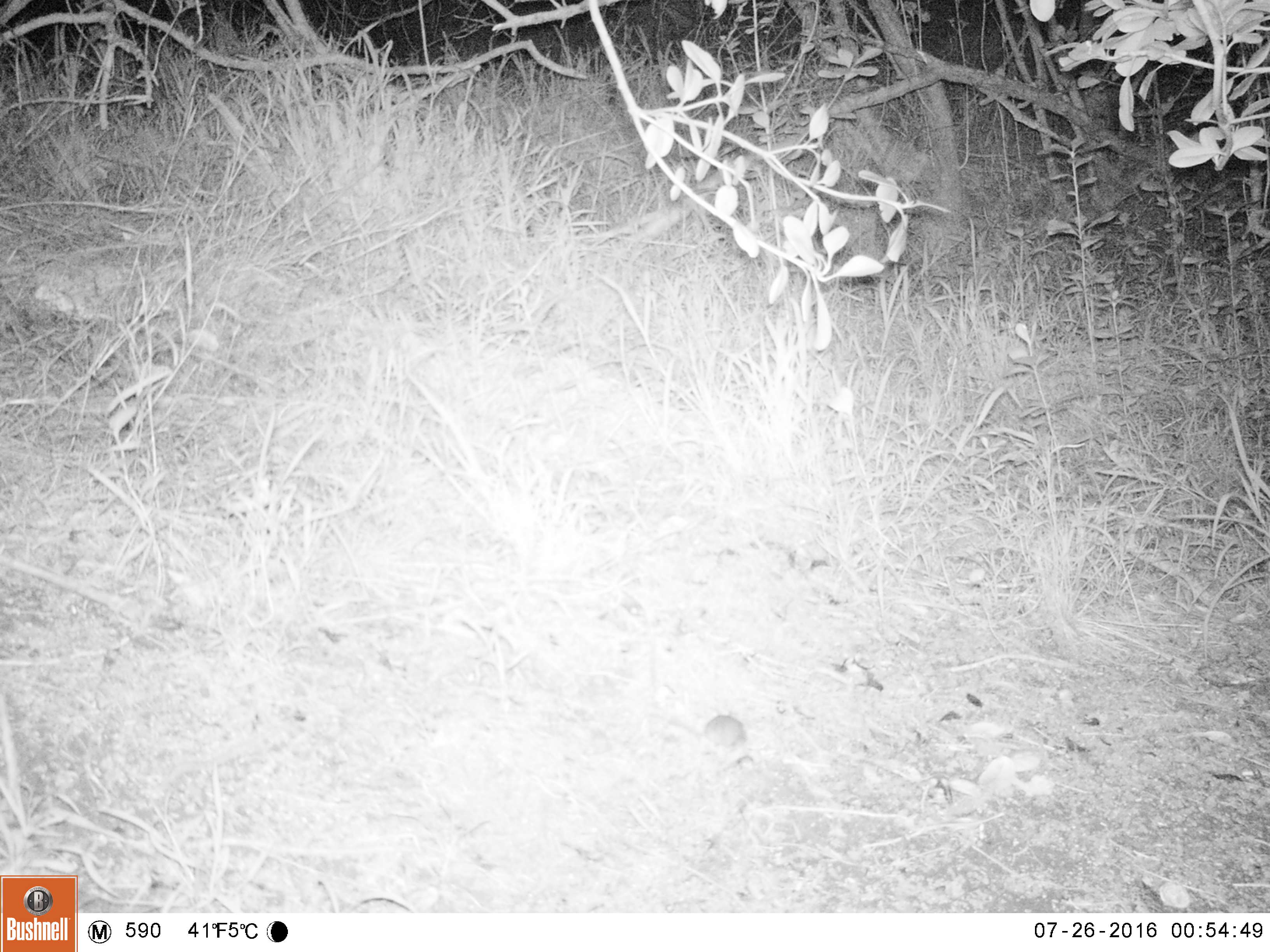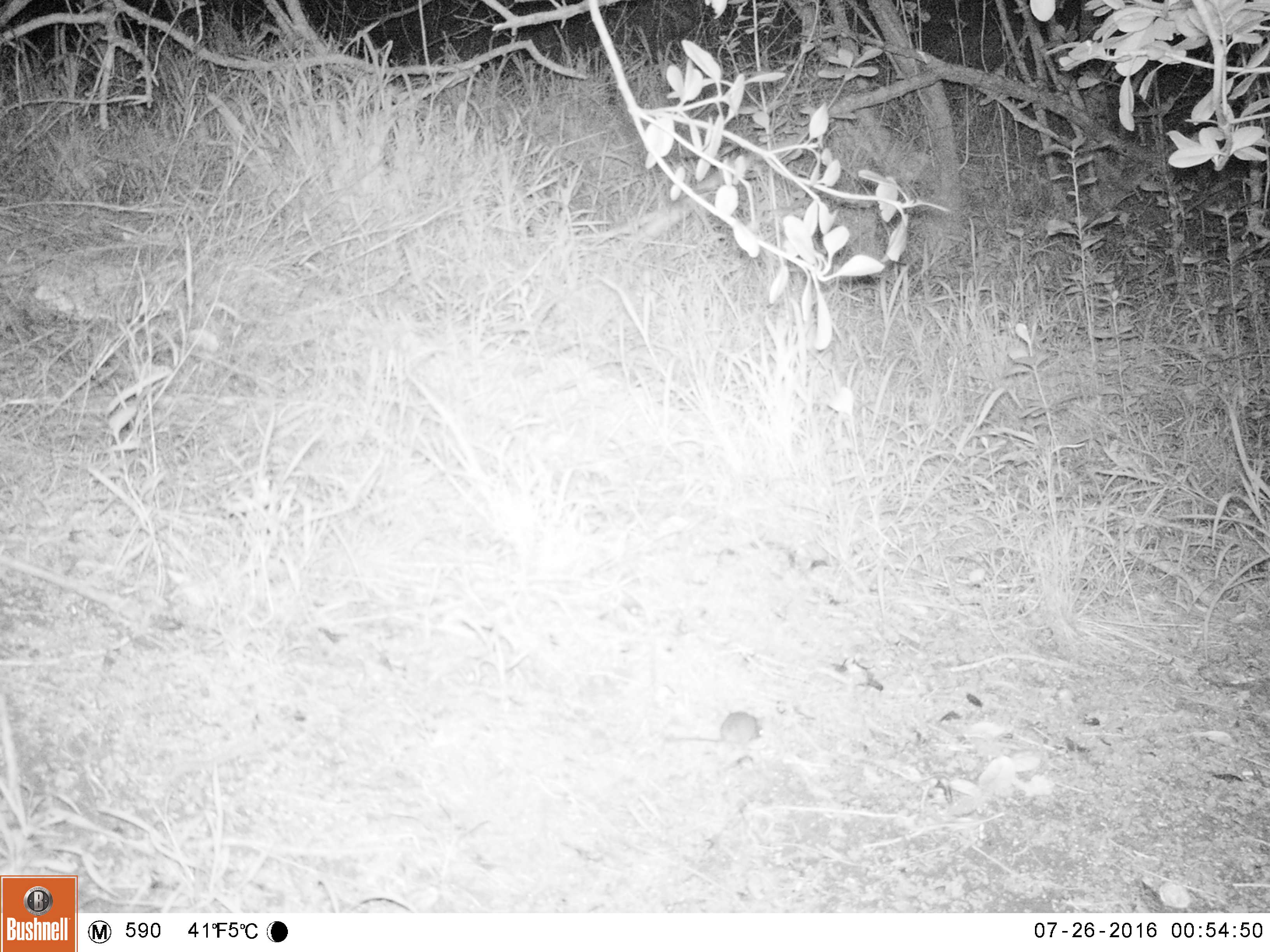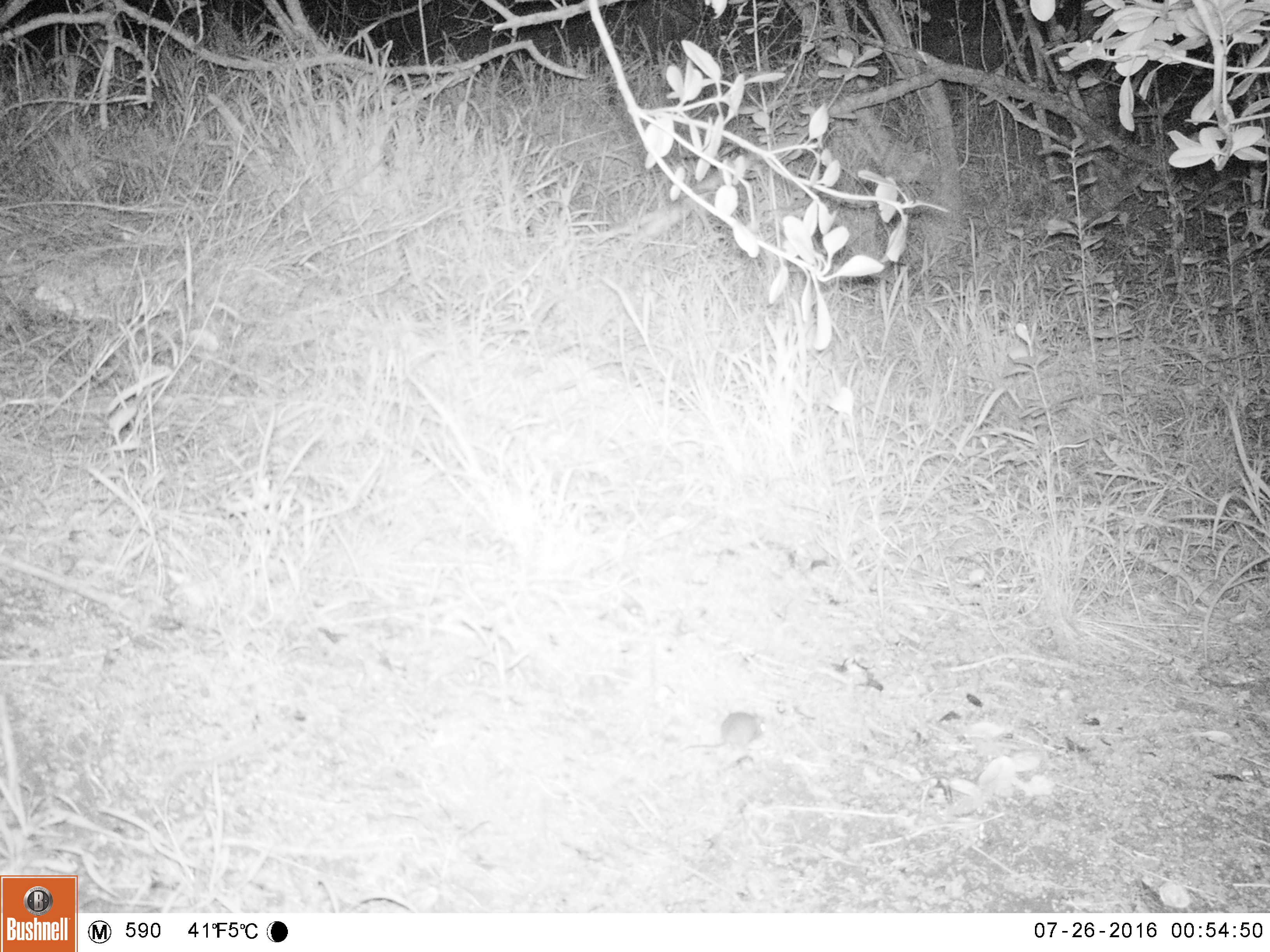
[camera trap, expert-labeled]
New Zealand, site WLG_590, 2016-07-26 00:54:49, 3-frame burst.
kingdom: Animalia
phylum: Chordata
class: Mammalia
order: Rodentia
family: Muridae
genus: Mus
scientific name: Mus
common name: mouse